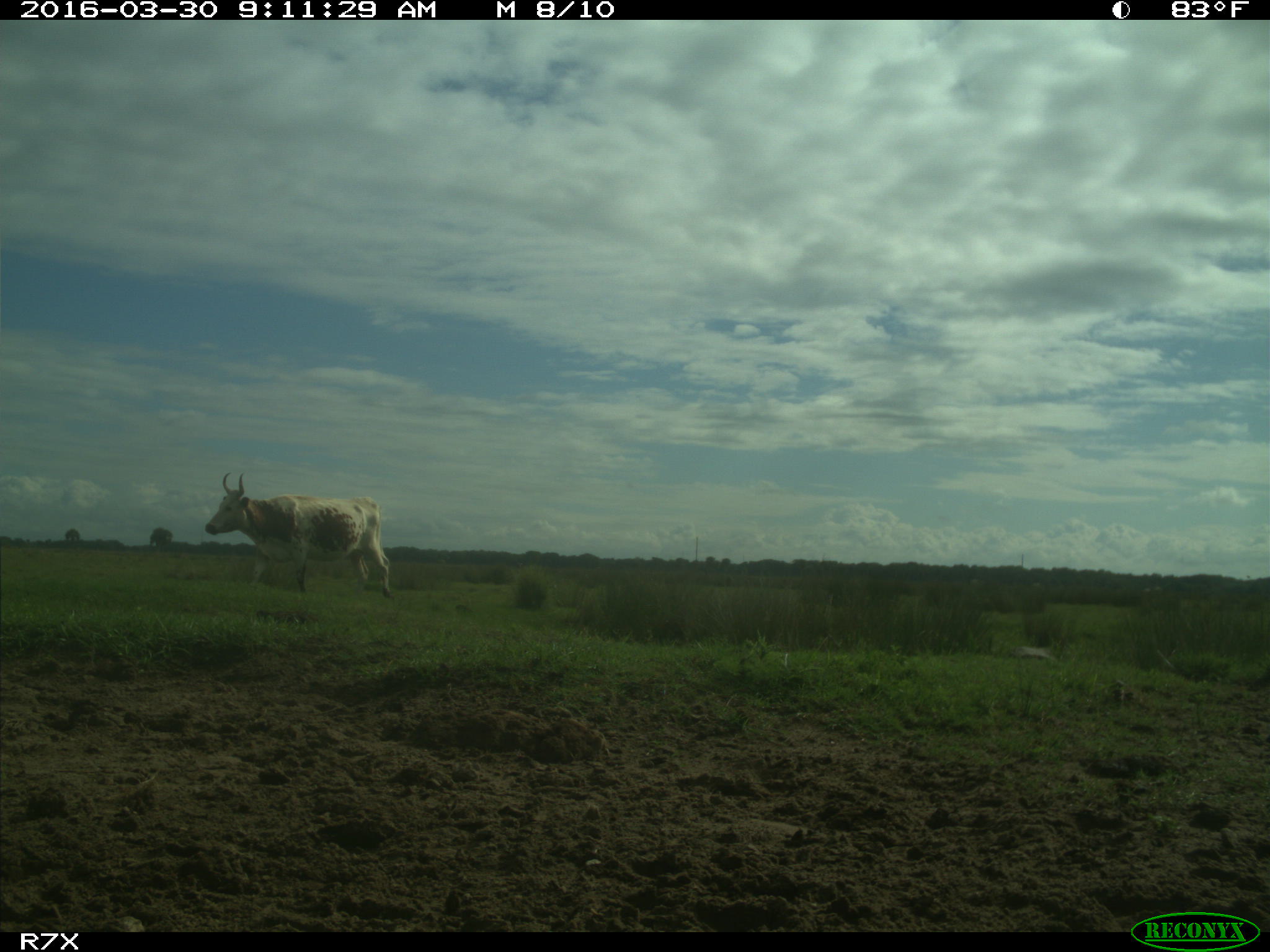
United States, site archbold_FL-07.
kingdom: Animalia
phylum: Chordata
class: Mammalia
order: Artiodactyla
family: Bovidae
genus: Bos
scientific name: Bos taurus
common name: domestic cow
Bos taurus (domestic cow).